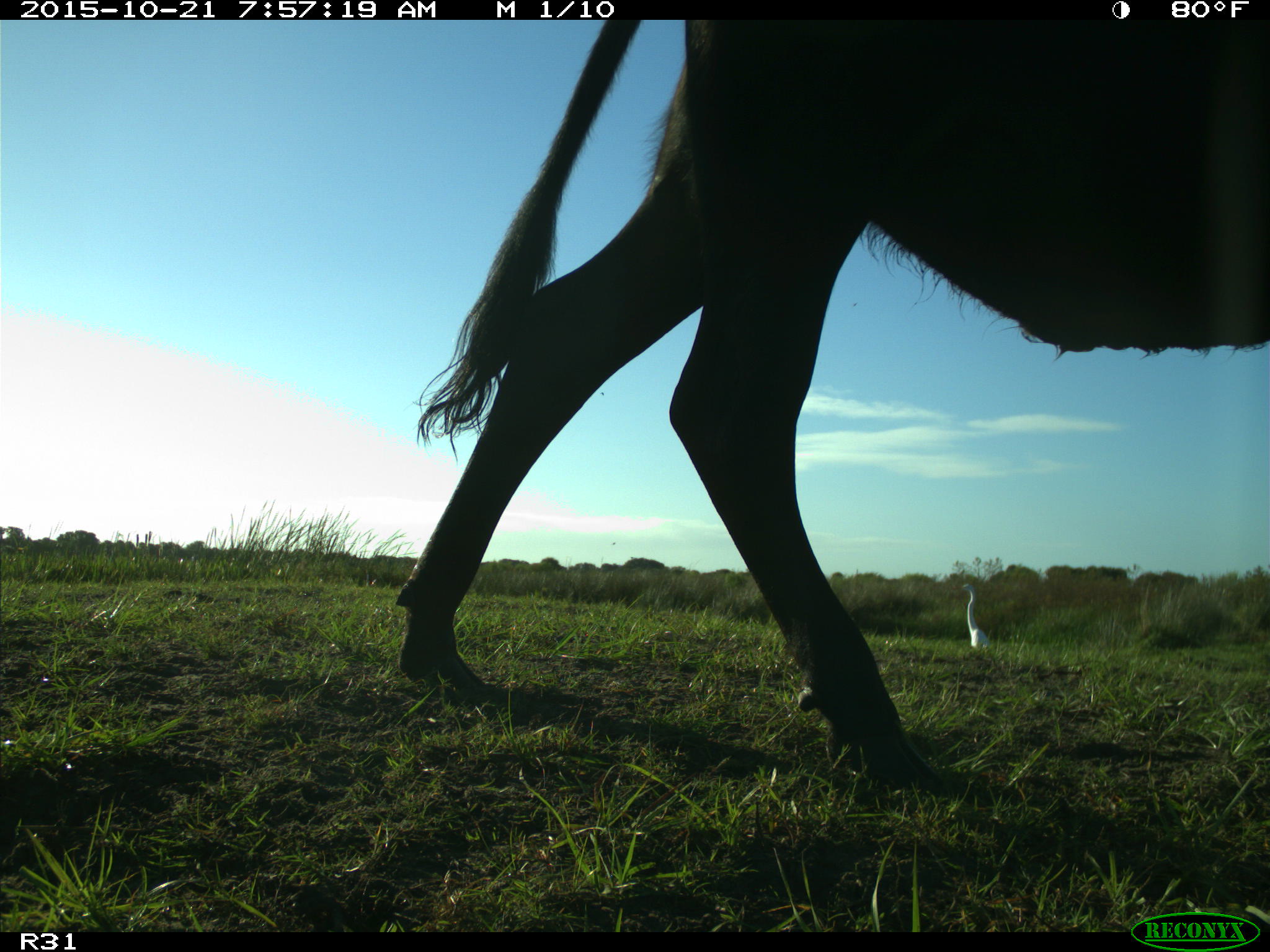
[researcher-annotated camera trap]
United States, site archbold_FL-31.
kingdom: Animalia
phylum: Chordata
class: Mammalia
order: Artiodactyla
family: Bovidae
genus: Bos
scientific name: Bos taurus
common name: domestic cow